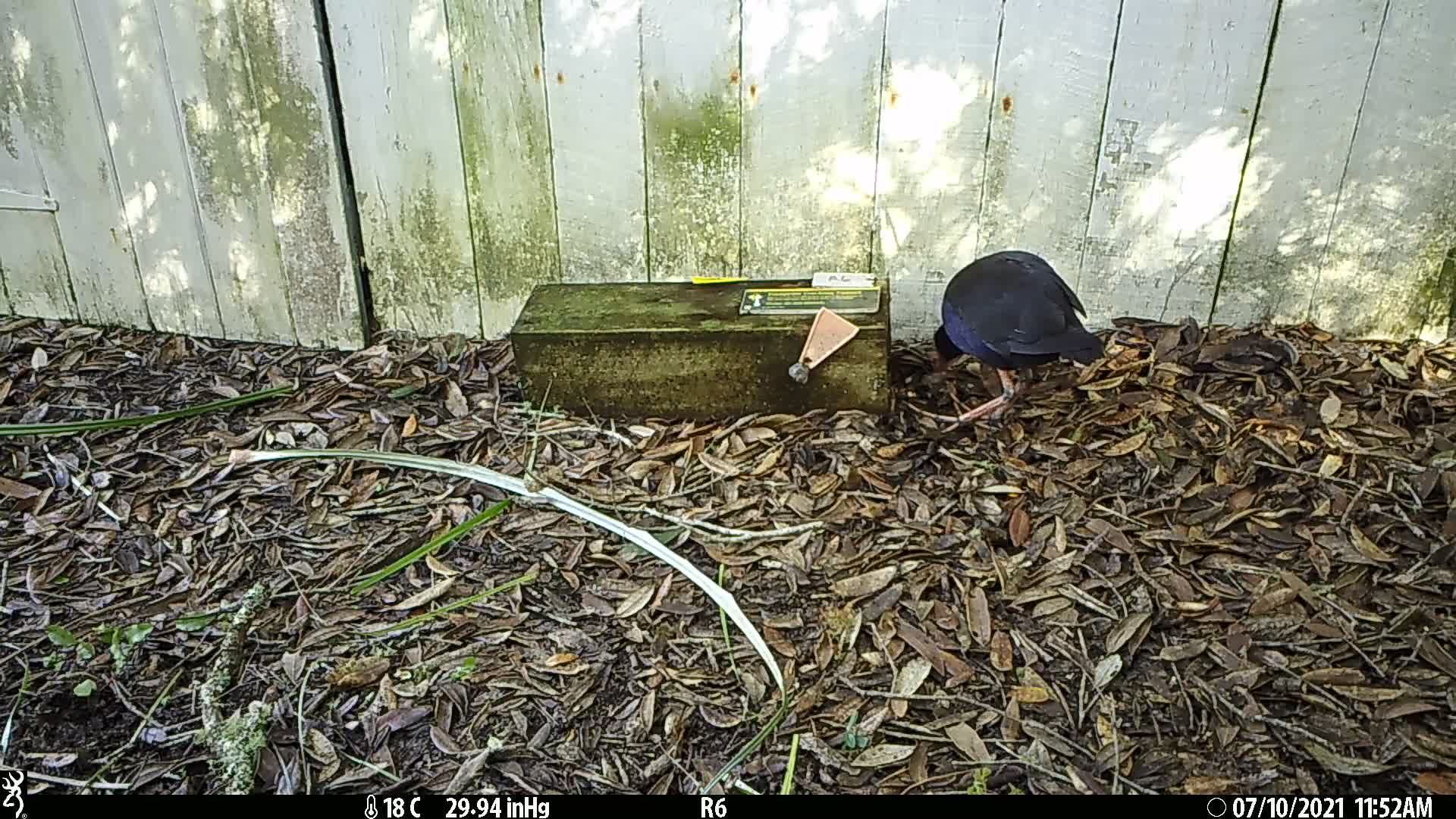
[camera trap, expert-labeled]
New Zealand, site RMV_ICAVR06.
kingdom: Animalia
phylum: Chordata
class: Aves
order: Gruiformes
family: Rallidae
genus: Porphyrio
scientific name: Porphyrio melanotus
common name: australasian swamphen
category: pukeko